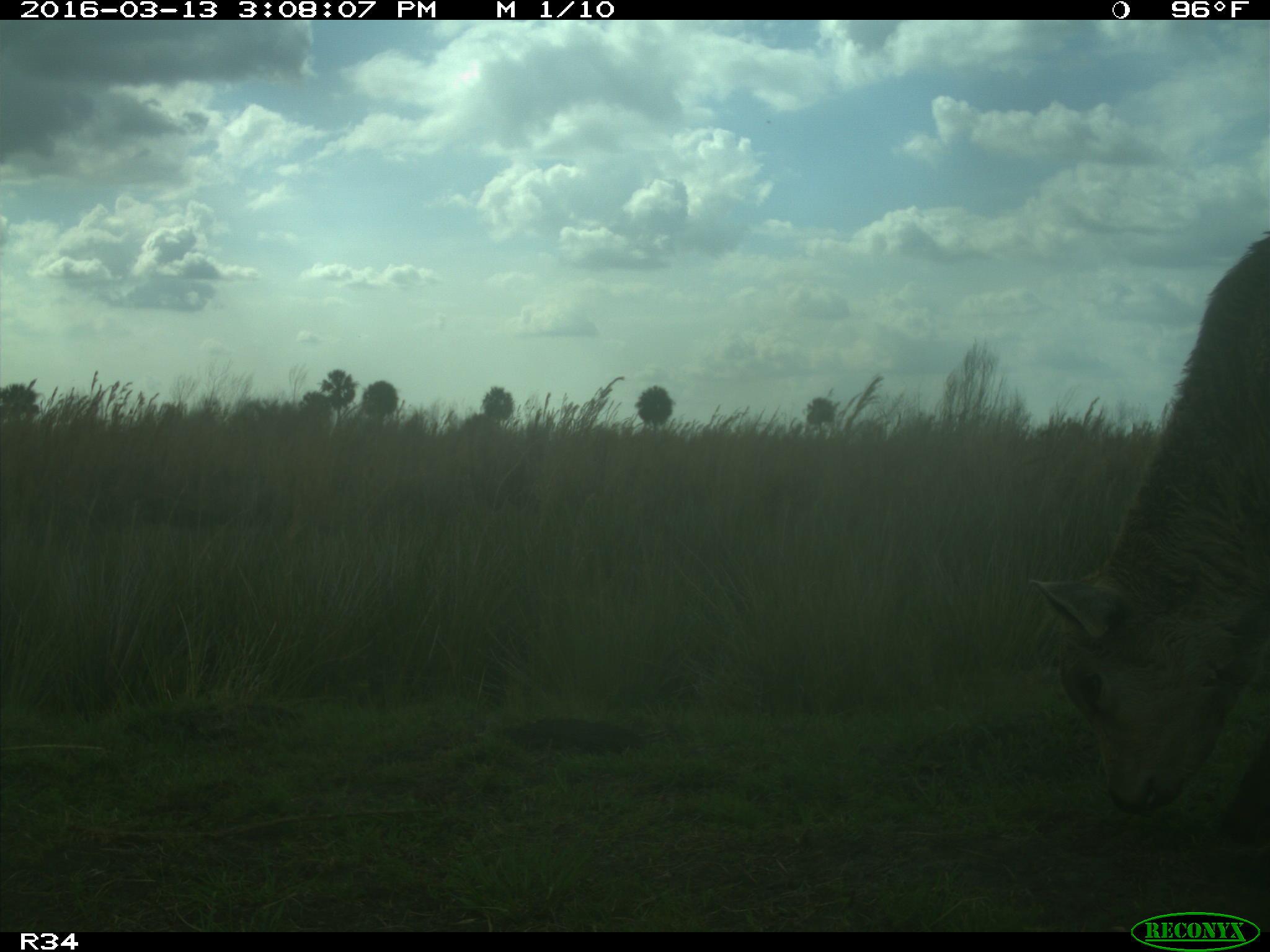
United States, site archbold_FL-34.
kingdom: Animalia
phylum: Chordata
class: Mammalia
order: Artiodactyla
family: Bovidae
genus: Bos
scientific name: Bos taurus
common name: domestic cow